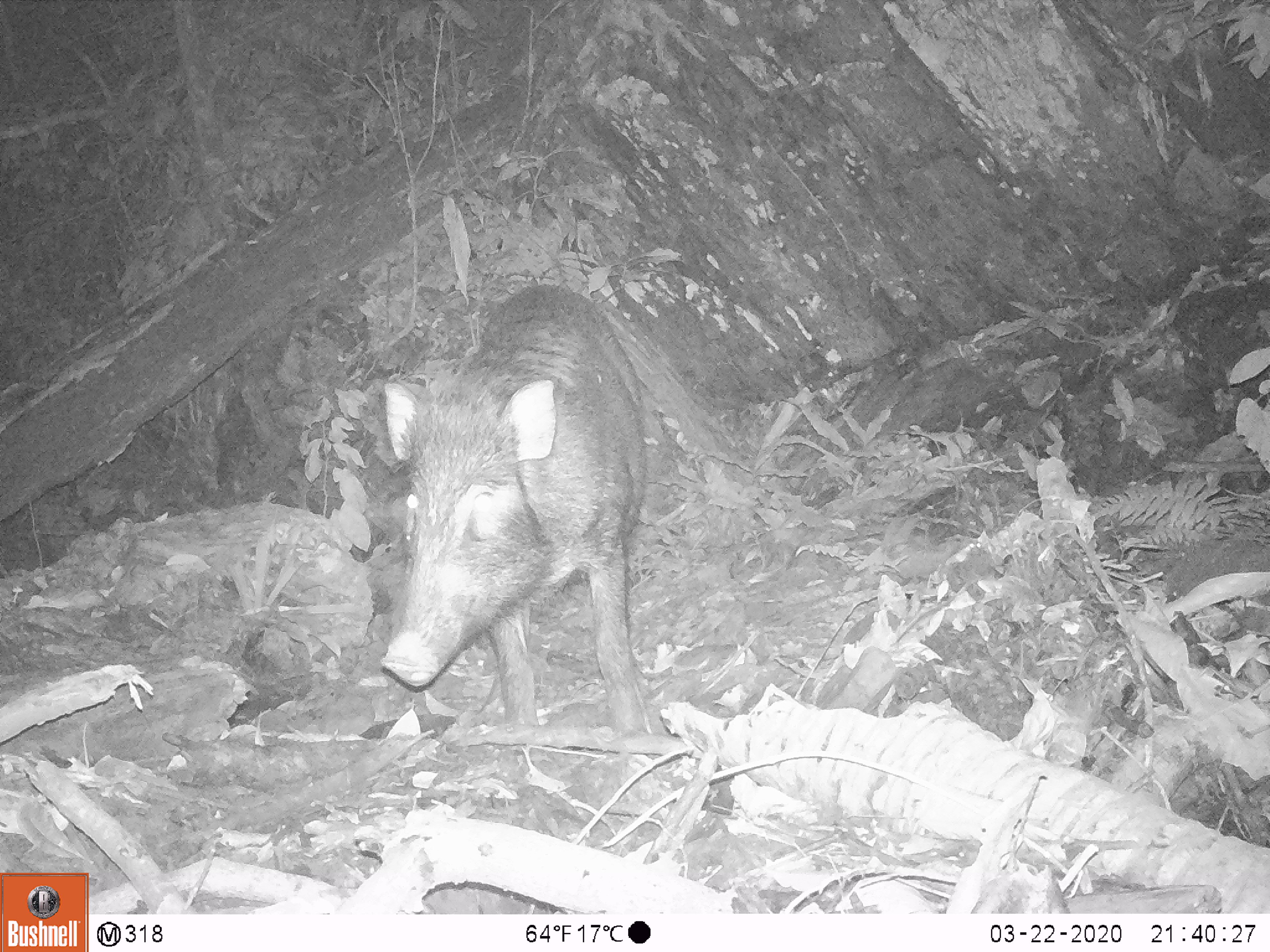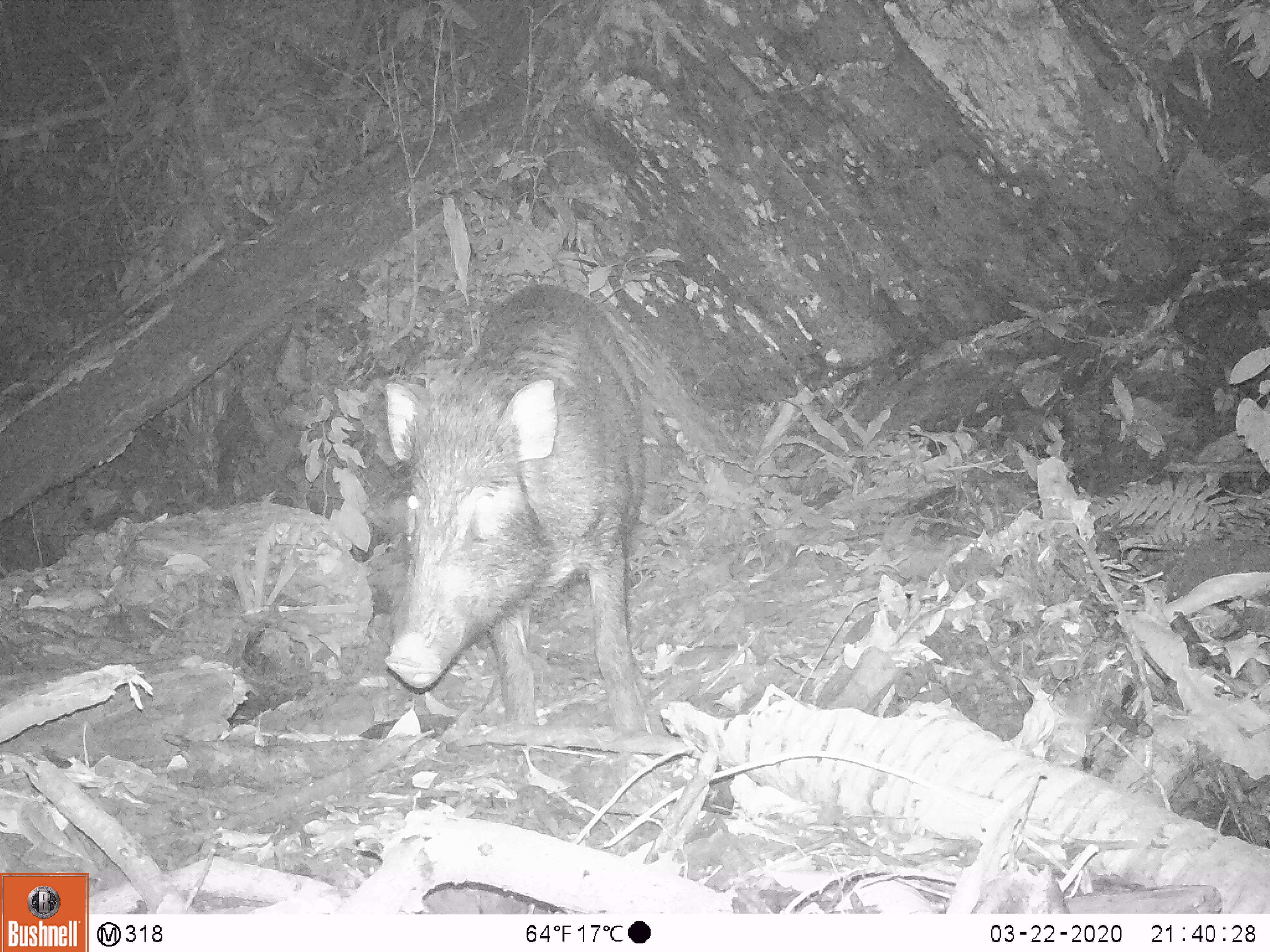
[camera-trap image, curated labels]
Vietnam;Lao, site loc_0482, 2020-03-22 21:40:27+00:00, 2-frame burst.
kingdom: Animalia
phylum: Chordata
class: Mammalia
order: Artiodactyla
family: Suidae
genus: Sus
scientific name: Sus scrofa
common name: eurasian wild pig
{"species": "eurasian wild pig (Sus scrofa)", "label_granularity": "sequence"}